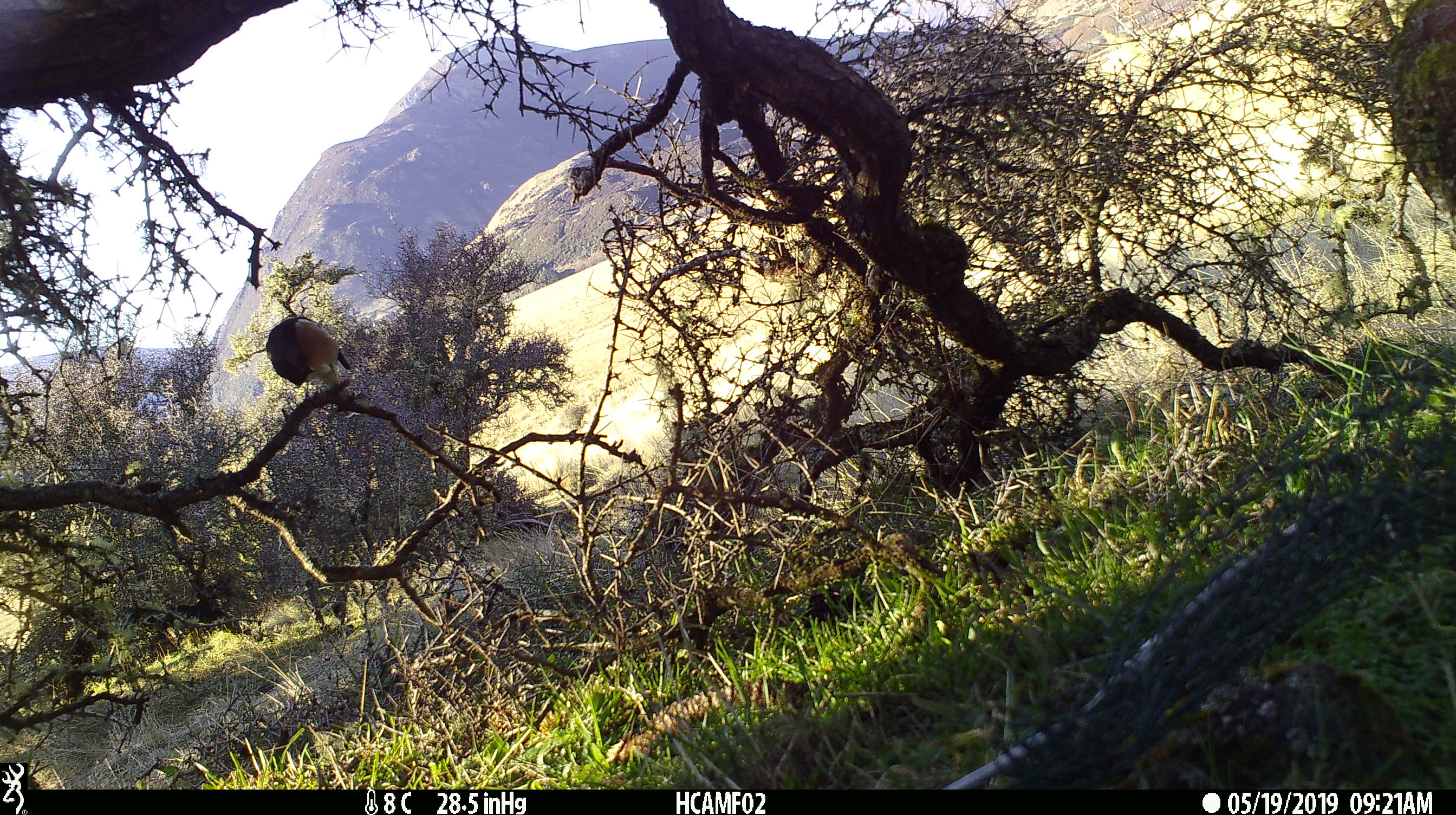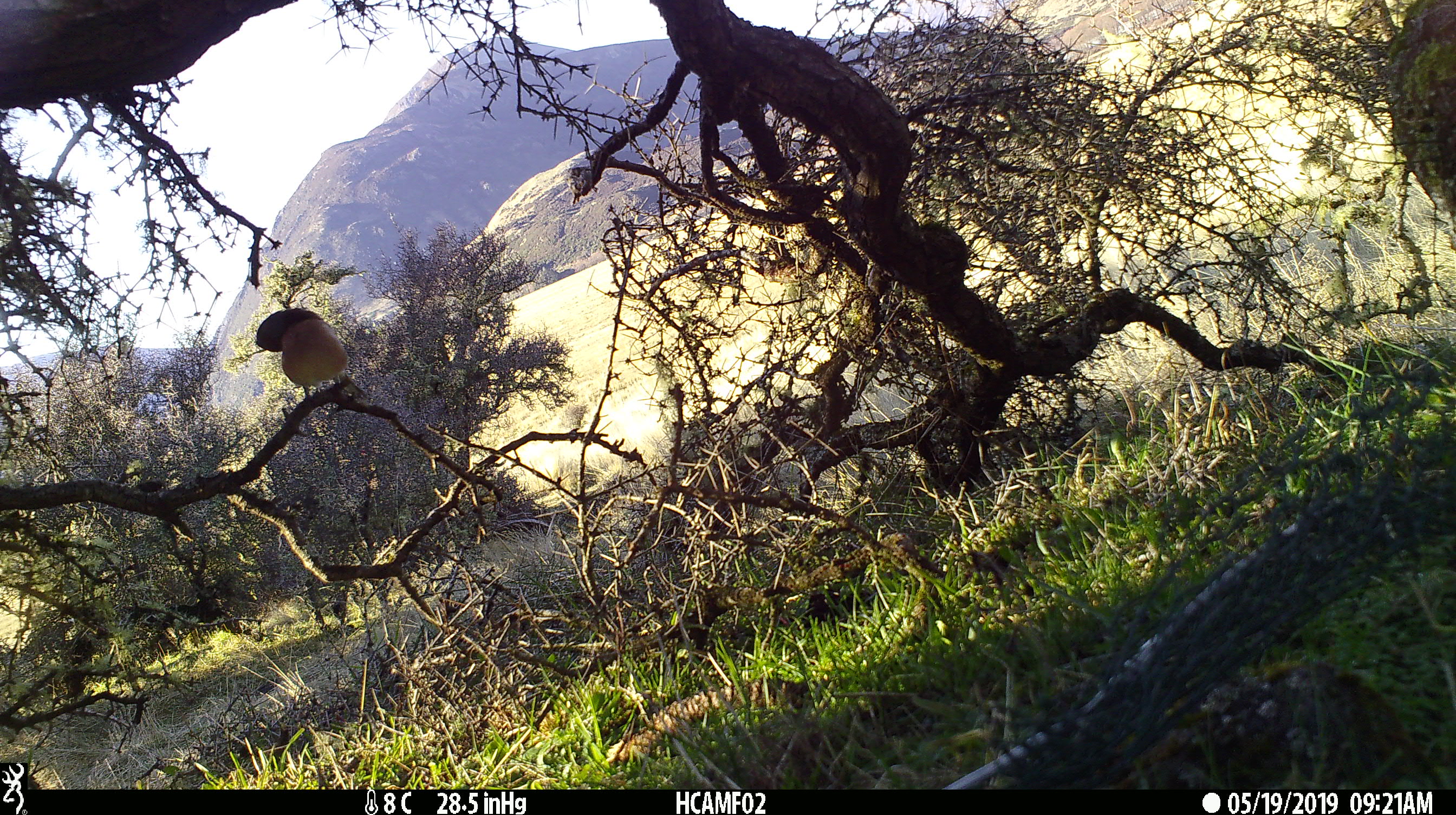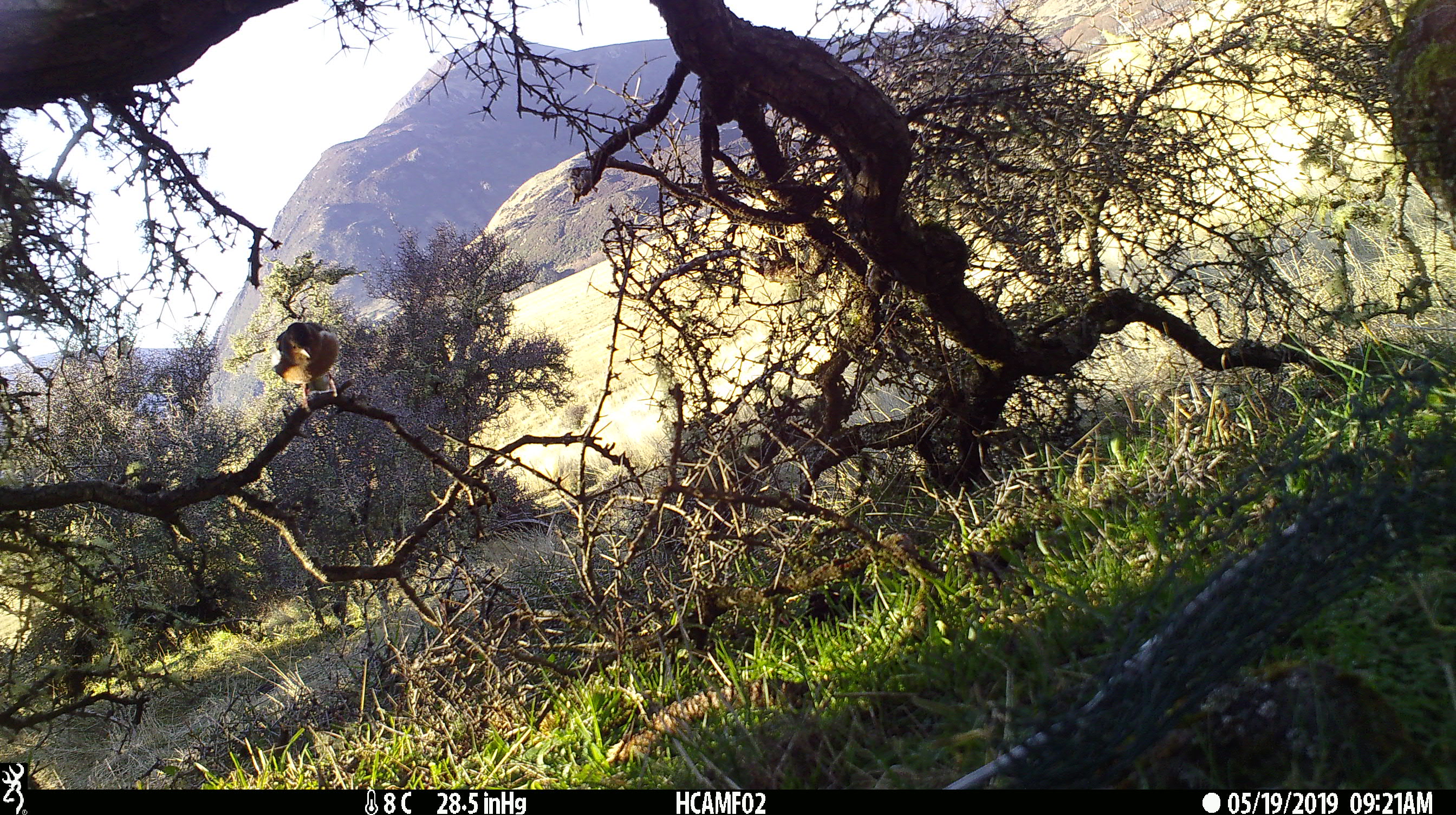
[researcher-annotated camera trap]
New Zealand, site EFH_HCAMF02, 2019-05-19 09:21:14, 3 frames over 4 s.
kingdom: Animalia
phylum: Chordata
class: Aves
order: Passeriformes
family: Fringillidae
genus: Fringilla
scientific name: Fringilla coelebs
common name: common chaffinch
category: chaffinch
Chaffinch (common chaffinch) (Fringilla coelebs).